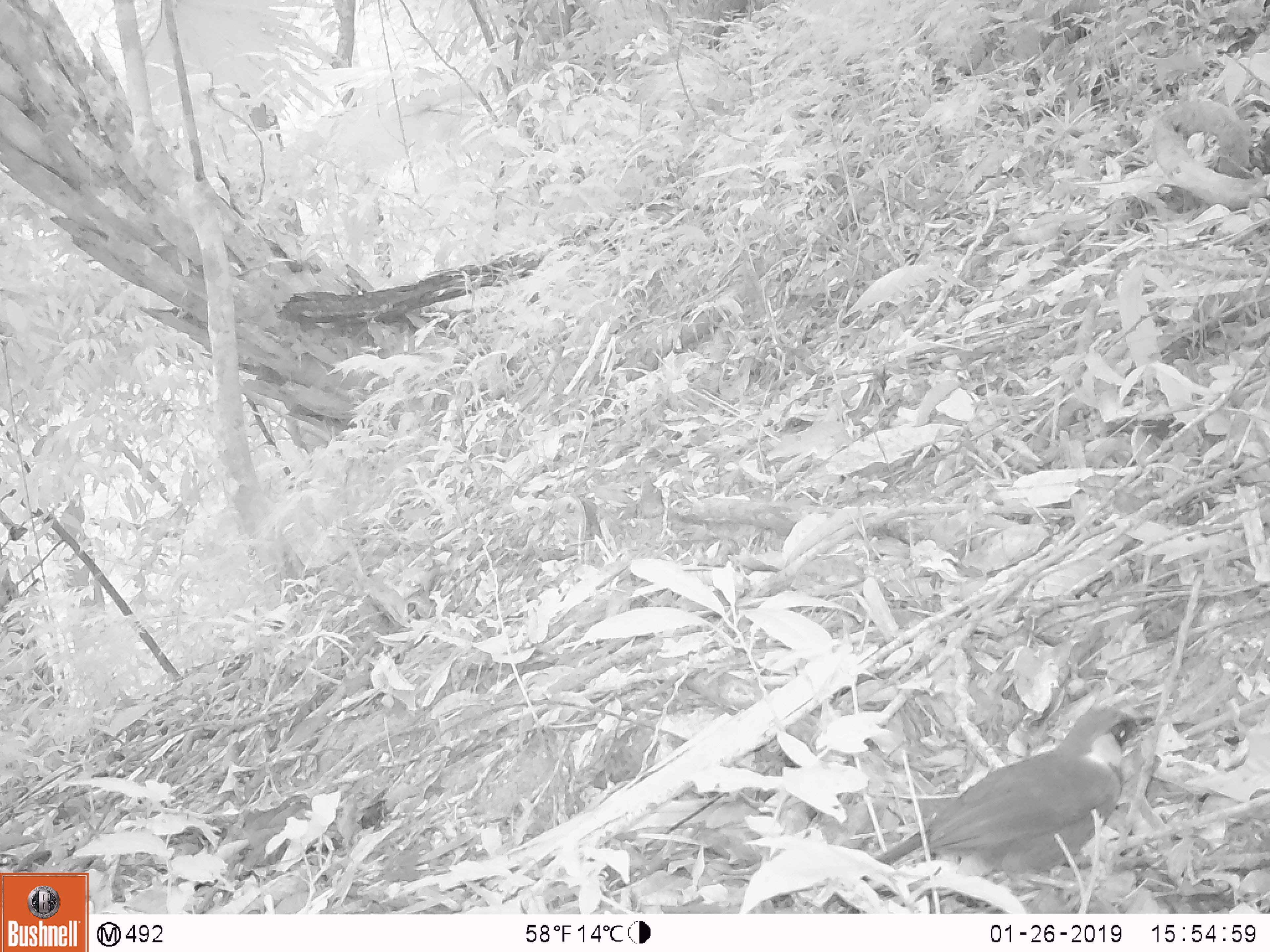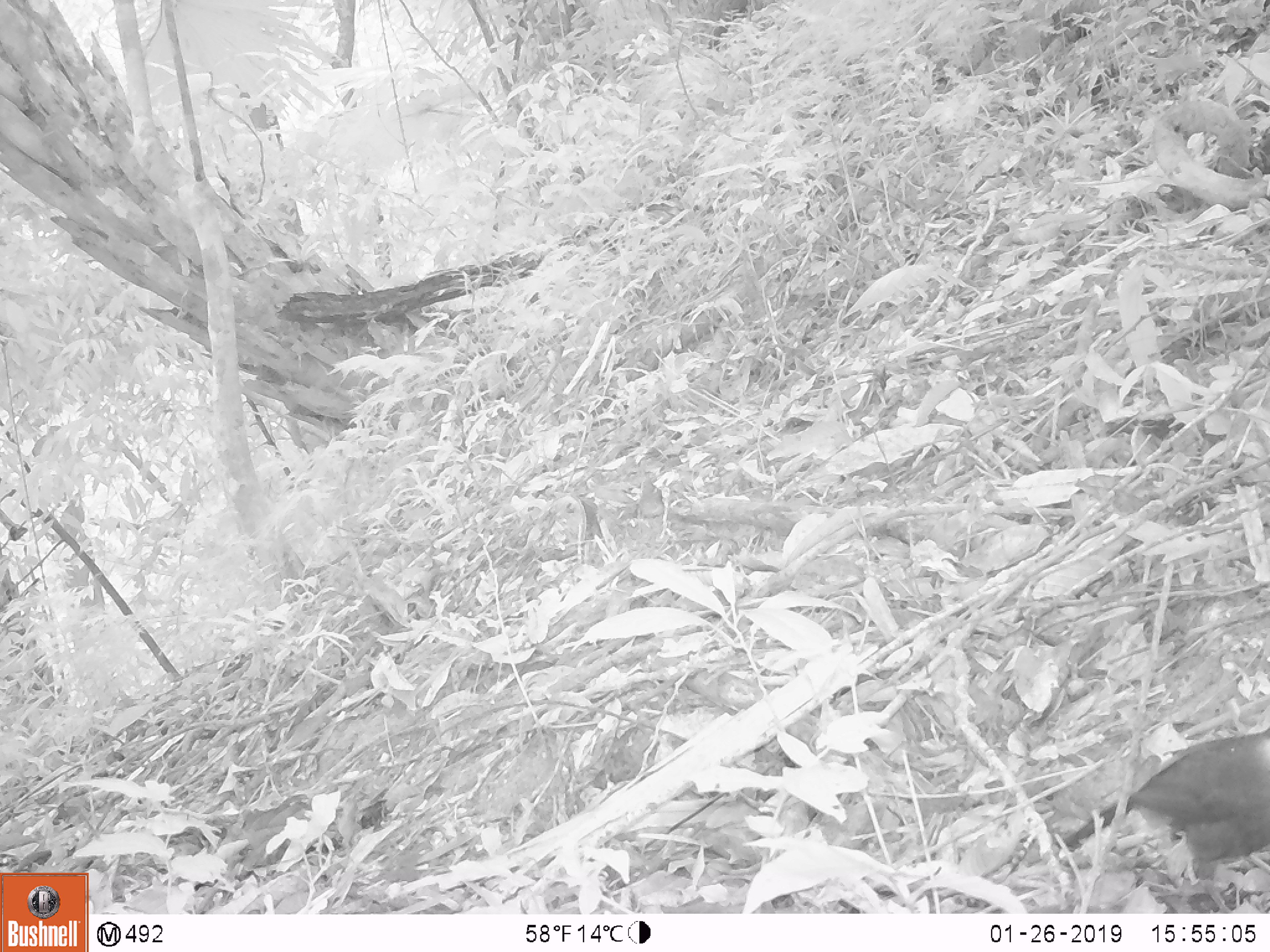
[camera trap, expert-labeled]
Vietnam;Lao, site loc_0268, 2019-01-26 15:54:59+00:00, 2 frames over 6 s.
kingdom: Animalia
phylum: Chordata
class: Aves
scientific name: Aves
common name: bird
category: unidentified bird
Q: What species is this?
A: Unidentified bird (bird) (Aves).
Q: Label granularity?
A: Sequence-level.